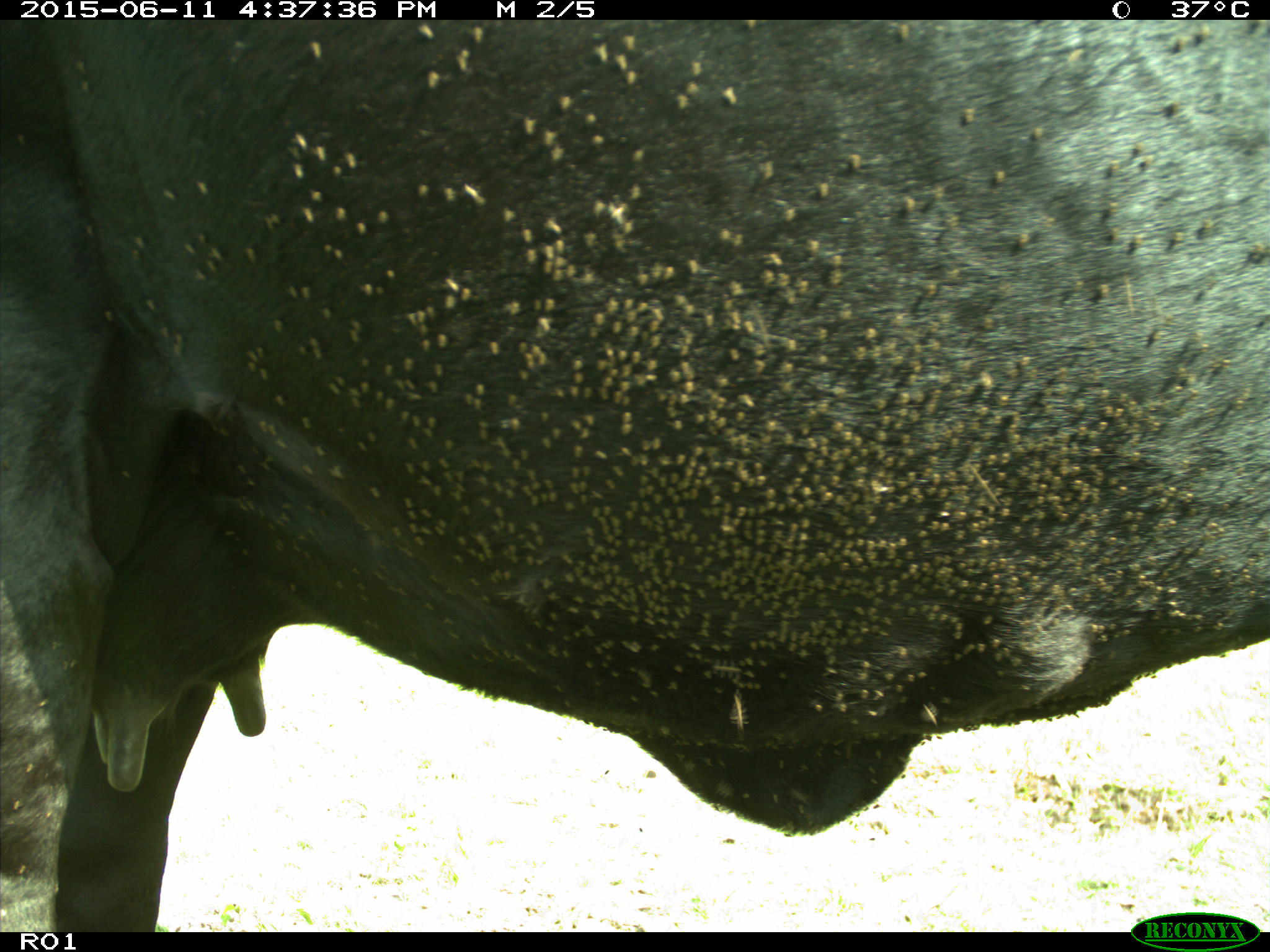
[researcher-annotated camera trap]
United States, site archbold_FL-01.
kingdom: Animalia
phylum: Chordata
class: Mammalia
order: Artiodactyla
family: Bovidae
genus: Bos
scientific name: Bos taurus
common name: domestic cow